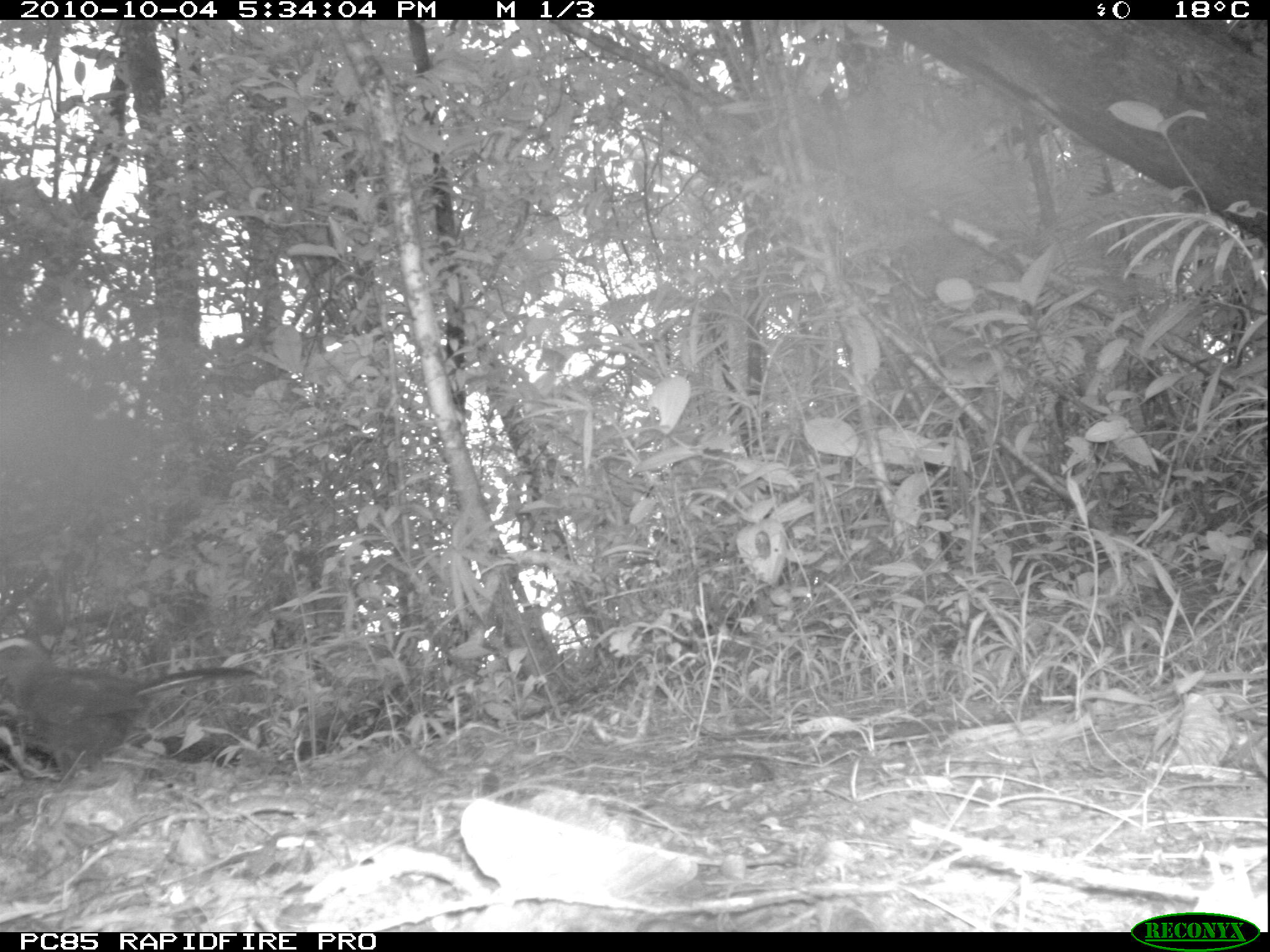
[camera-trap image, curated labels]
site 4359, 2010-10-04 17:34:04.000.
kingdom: Animalia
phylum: Chordata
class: Aves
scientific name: Aves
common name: bird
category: unknown bird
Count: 1.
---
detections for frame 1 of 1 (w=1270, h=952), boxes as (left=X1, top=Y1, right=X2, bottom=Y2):
unknown bird: (left=0, top=636, right=269, bottom=782)